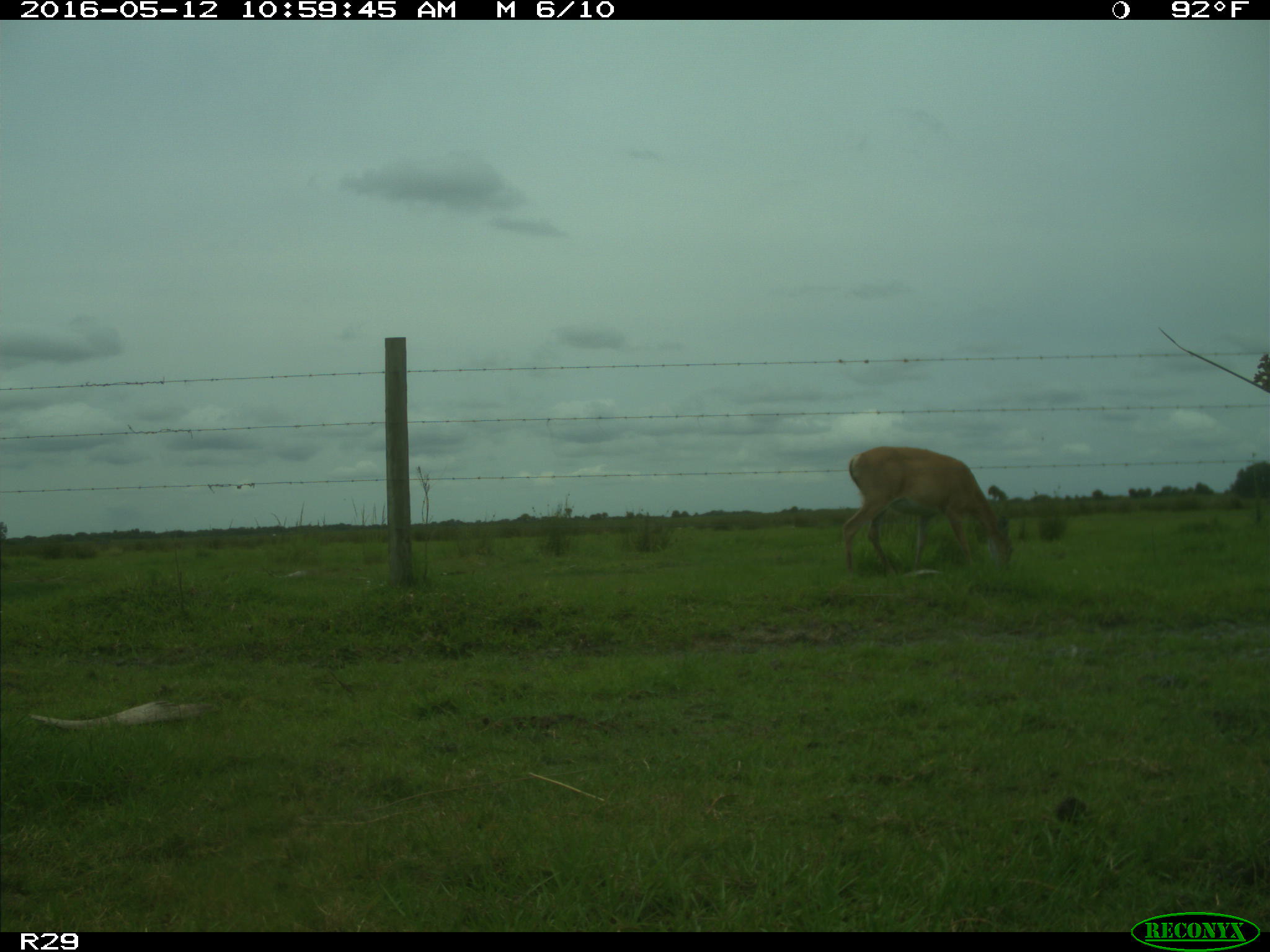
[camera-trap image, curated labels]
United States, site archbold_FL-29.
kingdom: Animalia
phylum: Chordata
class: Mammalia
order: Artiodactyla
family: Cervidae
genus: Odocoileus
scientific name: Odocoileus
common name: deer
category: unidentified deer